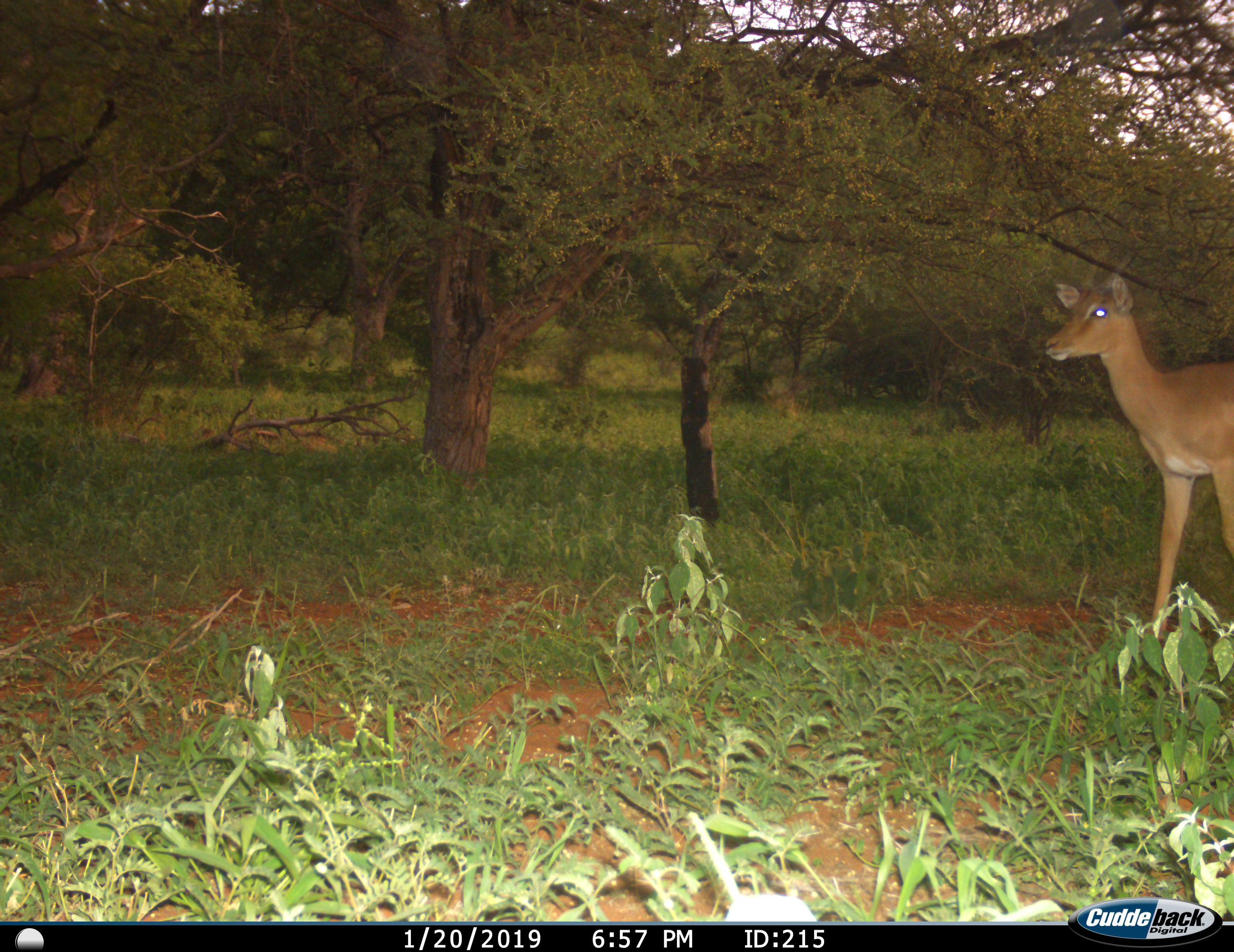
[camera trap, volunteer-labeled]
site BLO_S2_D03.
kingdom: Animalia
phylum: Chordata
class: Mammalia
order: Artiodactyla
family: Bovidae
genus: Aepyceros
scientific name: Aepyceros melampus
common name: impala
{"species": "impala (Aepyceros melampus)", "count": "1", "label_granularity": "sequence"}